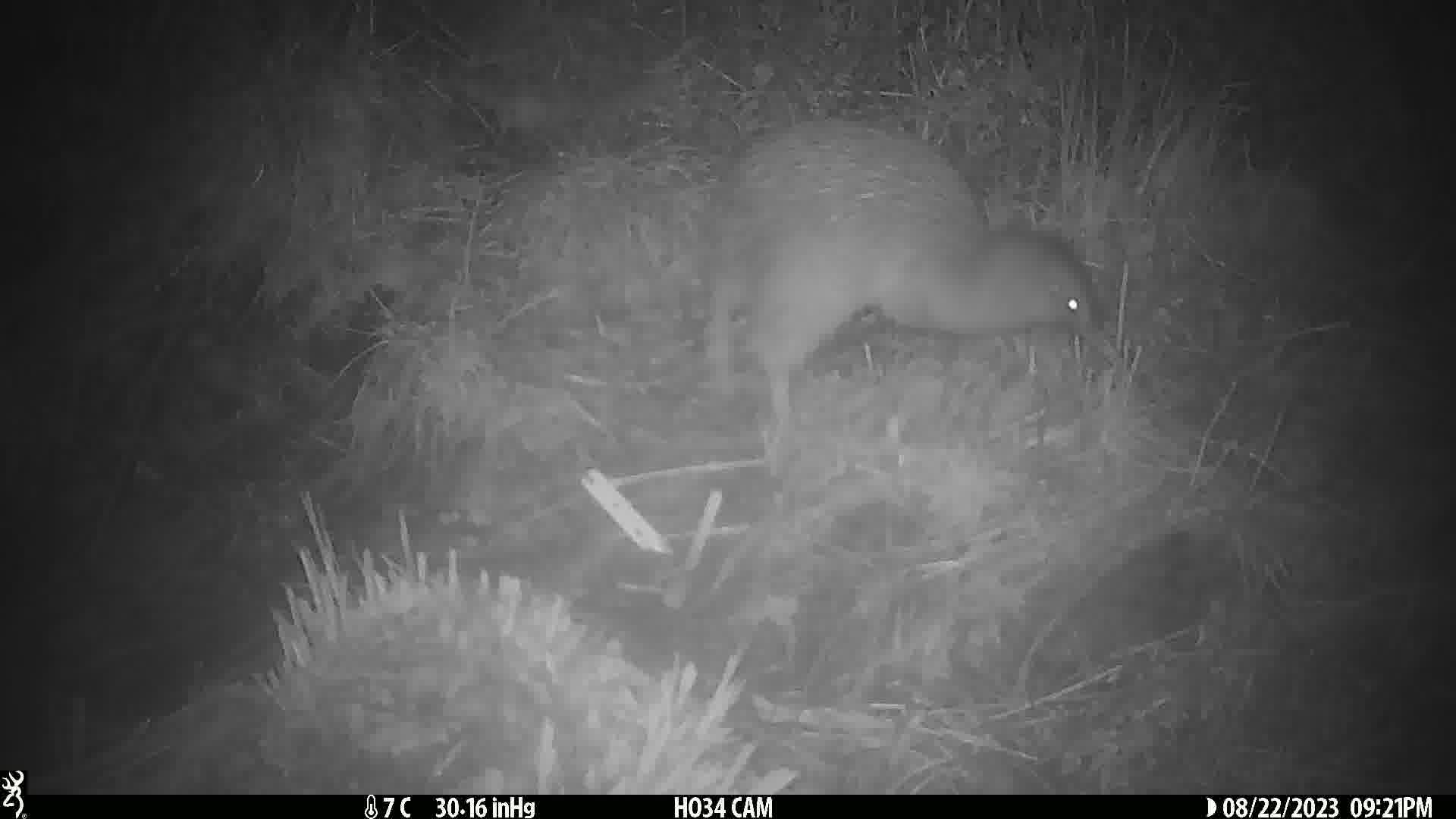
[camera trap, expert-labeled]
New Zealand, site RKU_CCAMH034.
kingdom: Animalia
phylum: Chordata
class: Aves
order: Apterygiformes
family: Apterygidae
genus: Apteryx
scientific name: Apteryx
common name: kiwi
Kiwi (Apteryx).